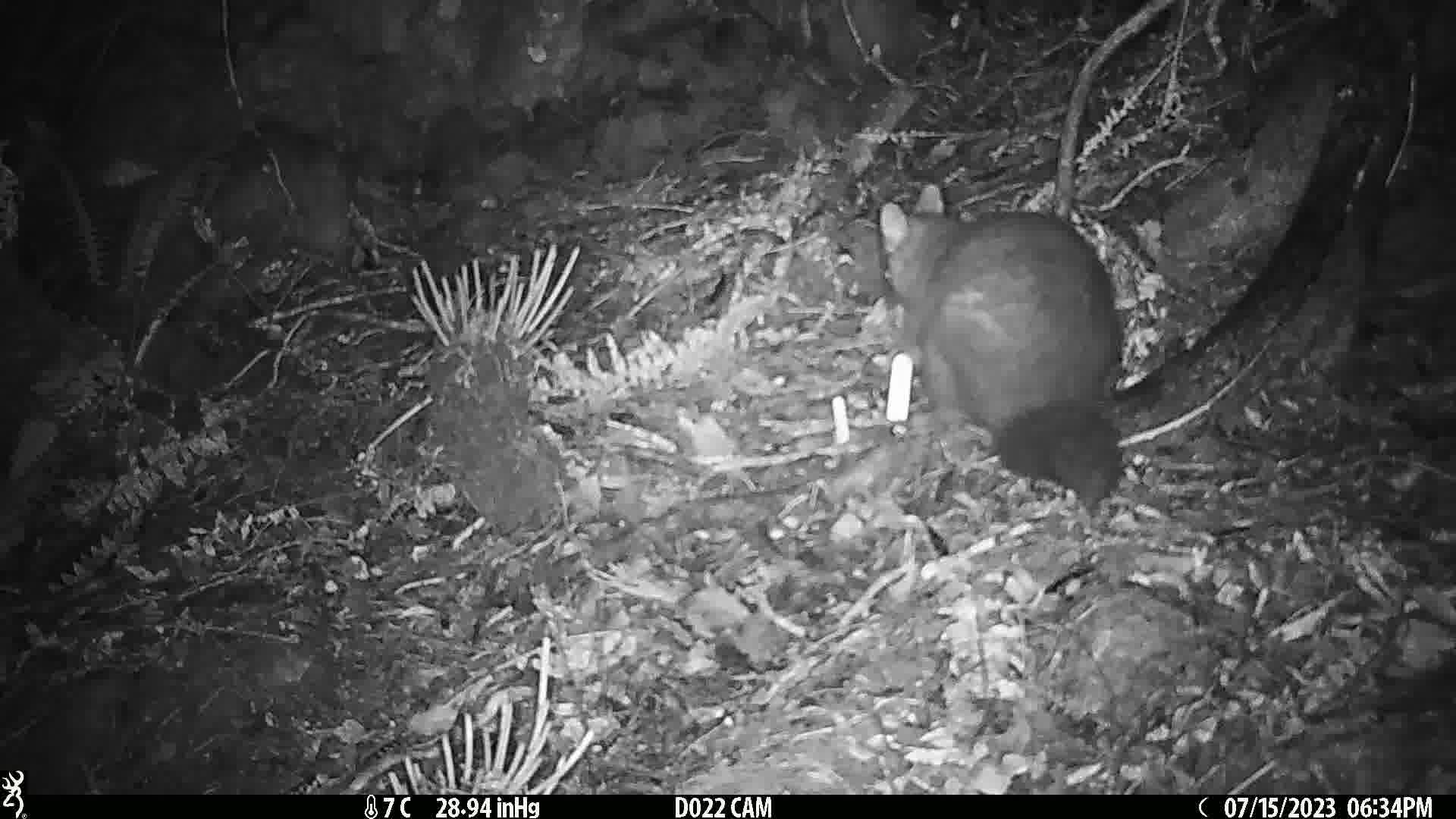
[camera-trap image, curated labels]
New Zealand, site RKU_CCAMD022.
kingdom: Animalia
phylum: Chordata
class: Mammalia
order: Diprotodontia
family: Phalangeridae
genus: Trichosurus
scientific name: Trichosurus vulpecula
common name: common brushtail possum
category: possum